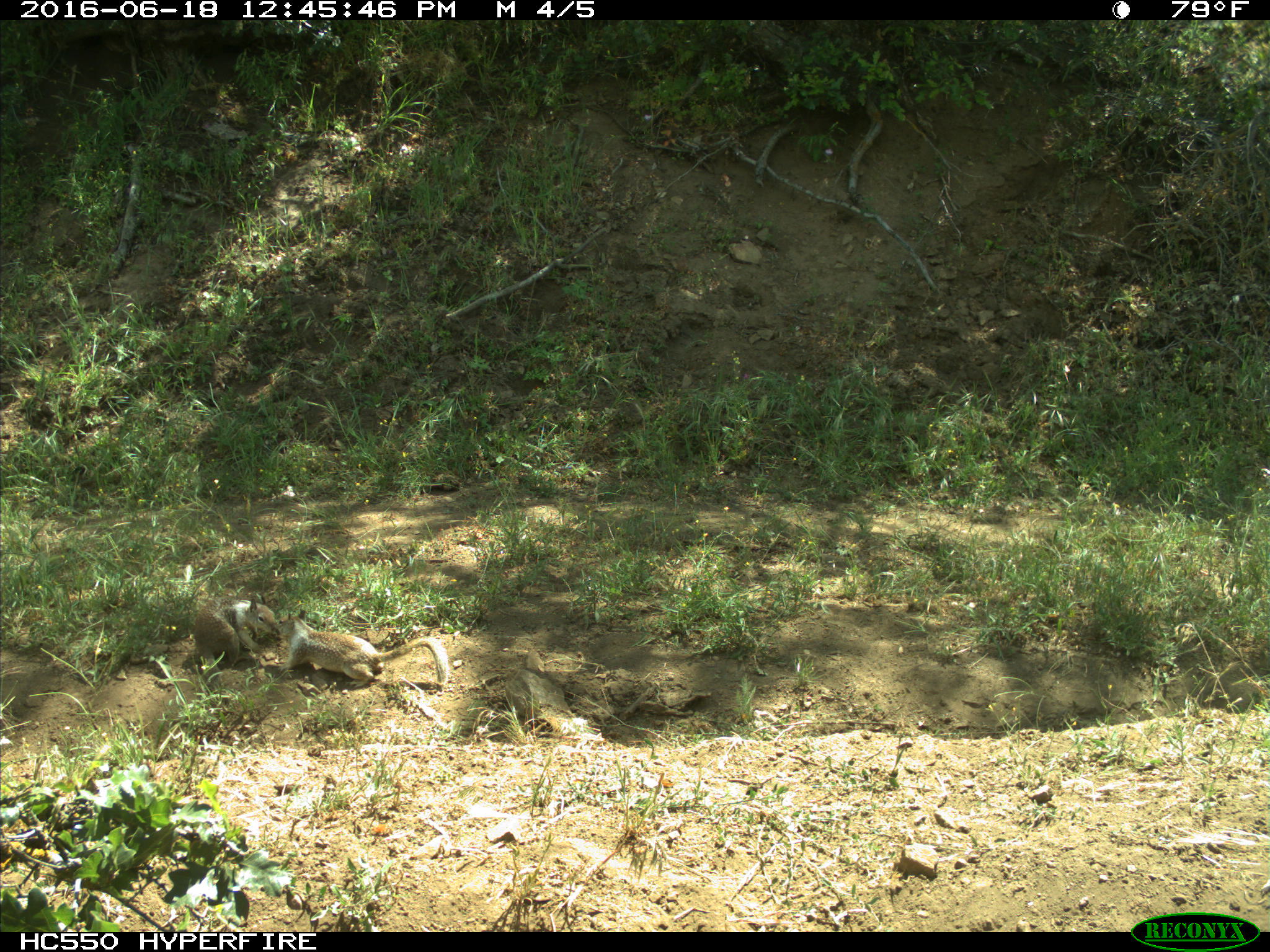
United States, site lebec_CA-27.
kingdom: Animalia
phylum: Chordata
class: Mammalia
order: Rodentia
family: Sciuridae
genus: Otospermophilus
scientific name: Otospermophilus beecheyi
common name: california ground squirrel